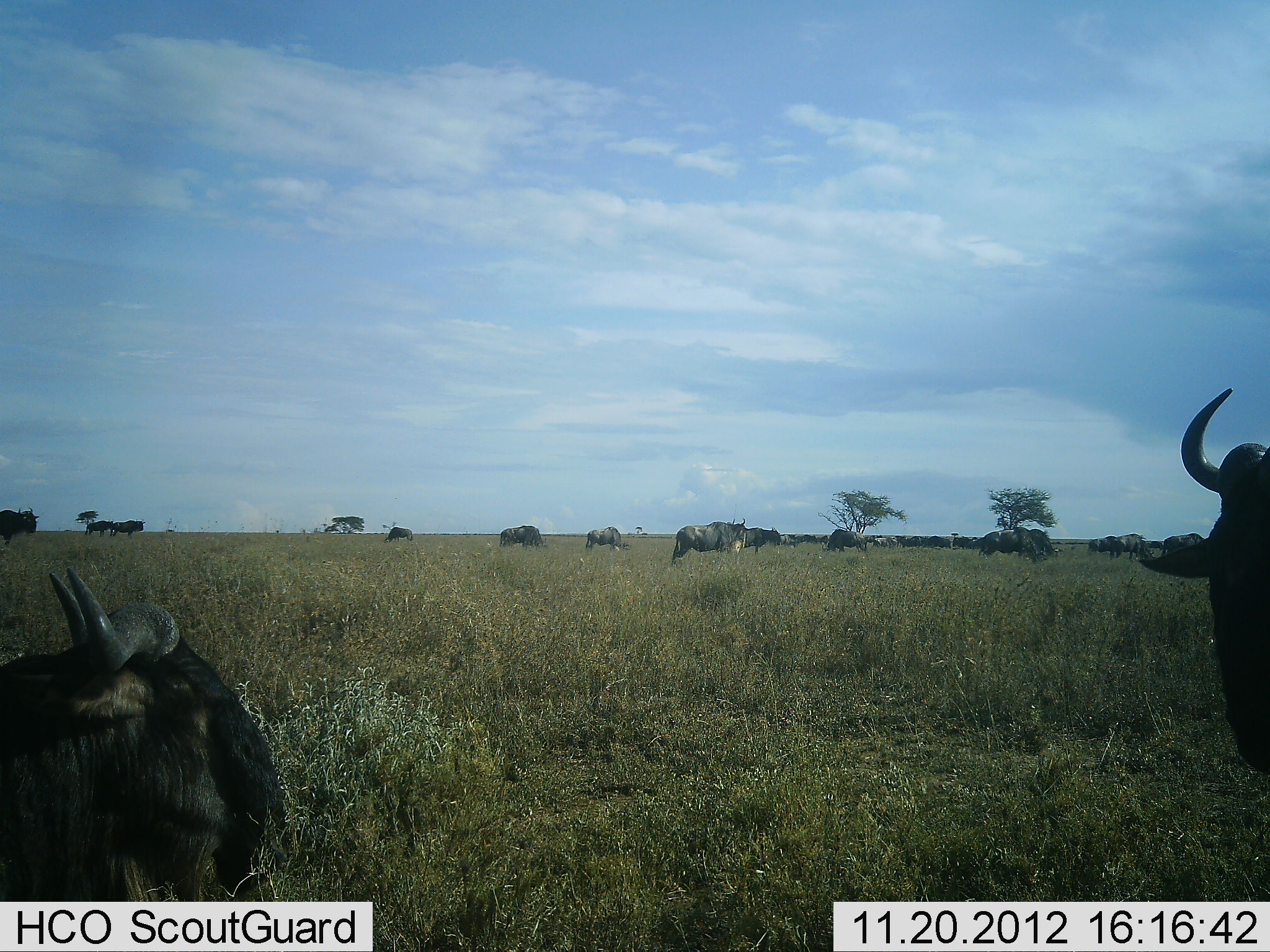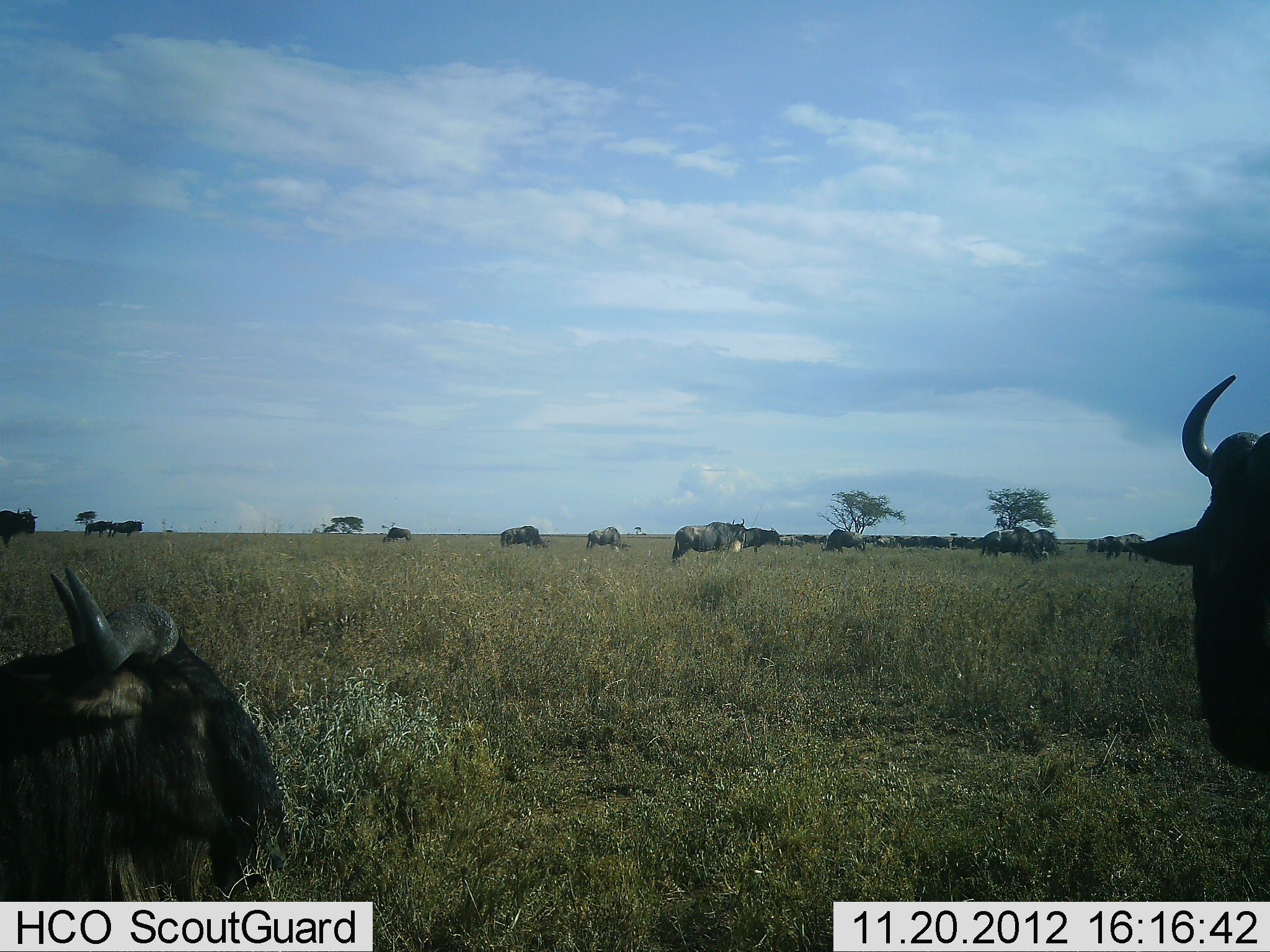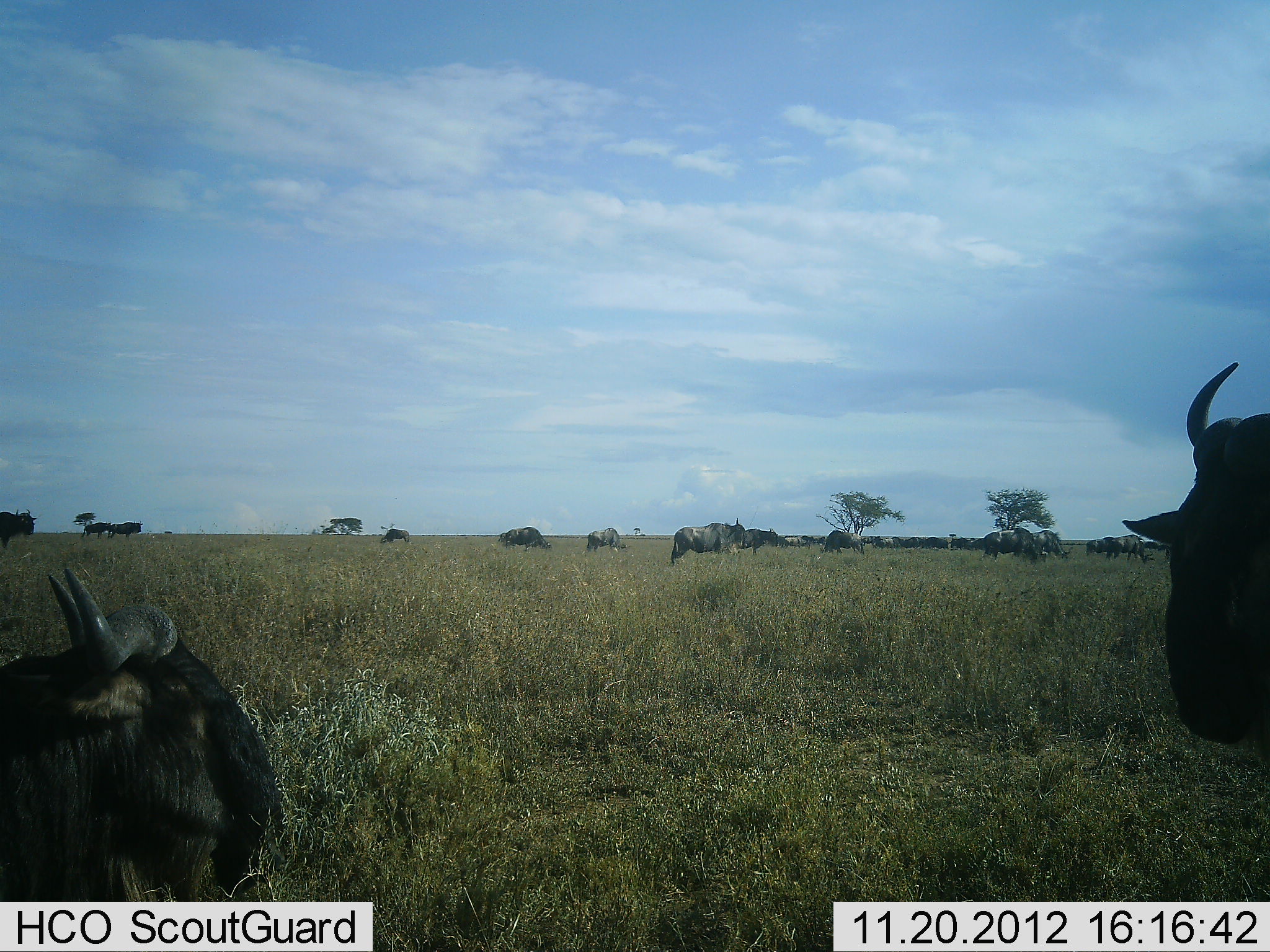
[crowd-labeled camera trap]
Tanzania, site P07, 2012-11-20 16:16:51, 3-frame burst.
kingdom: Animalia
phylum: Chordata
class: Mammalia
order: Artiodactyla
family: Bovidae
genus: Connochaetes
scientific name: Connochaetes taurinus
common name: blue wildebeest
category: wildebeest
Wildebeest (blue wildebeest) (Connochaetes taurinus), count 11-50. Behavior (volunteer vote fractions): standing 90%, resting 80%, moving 30%, interacting 0%. Young present (vote fraction): 0%. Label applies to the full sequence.